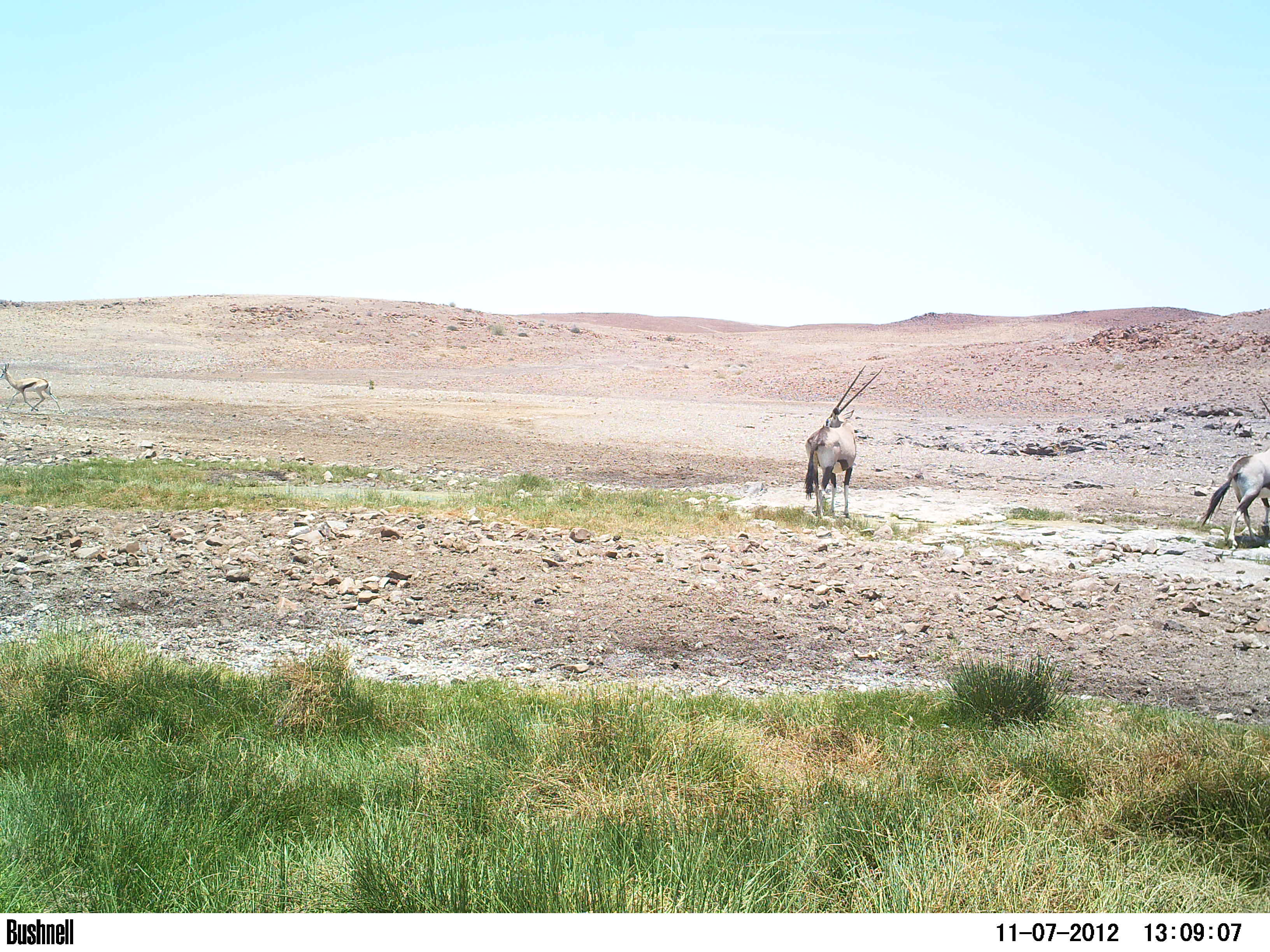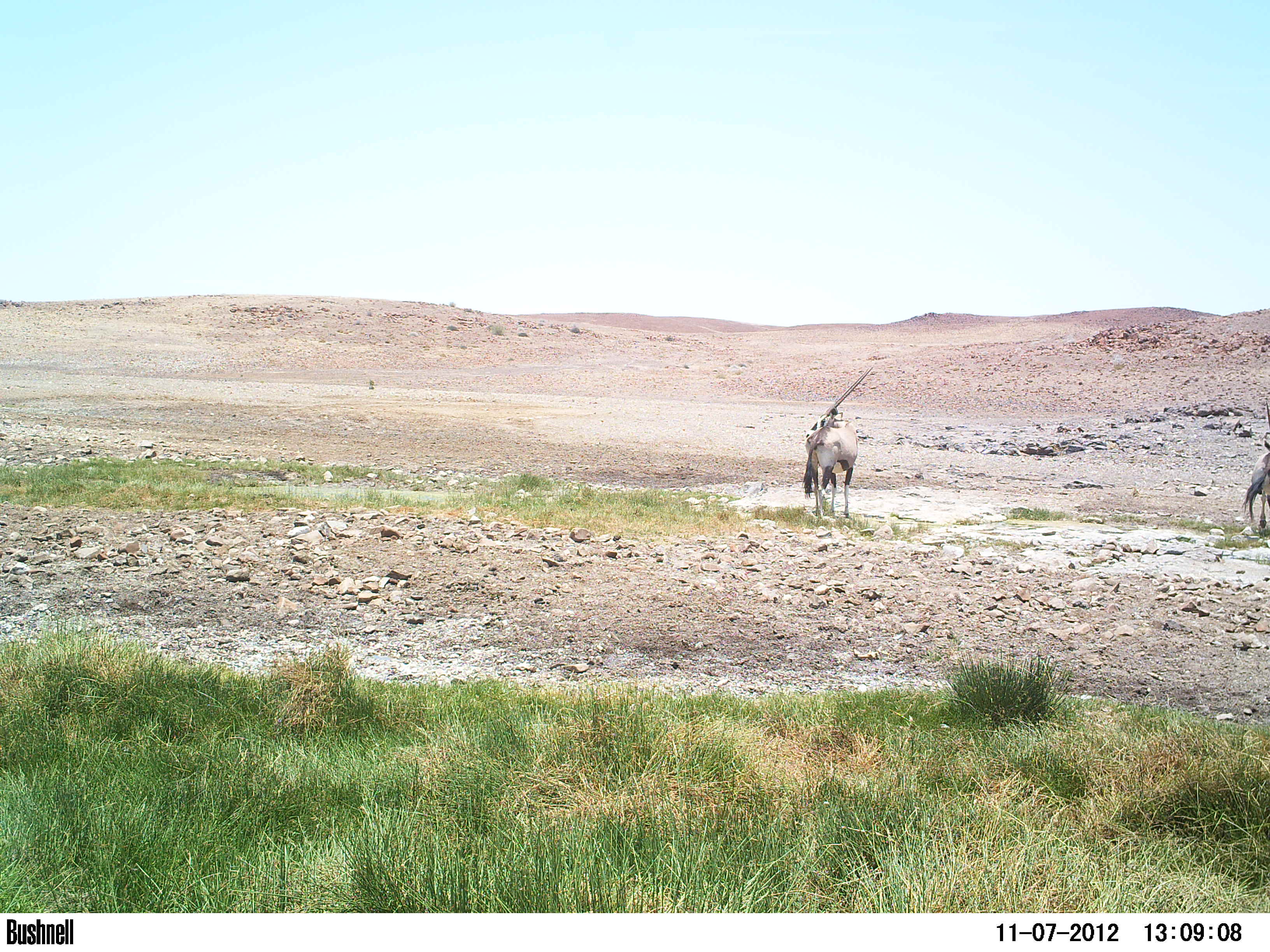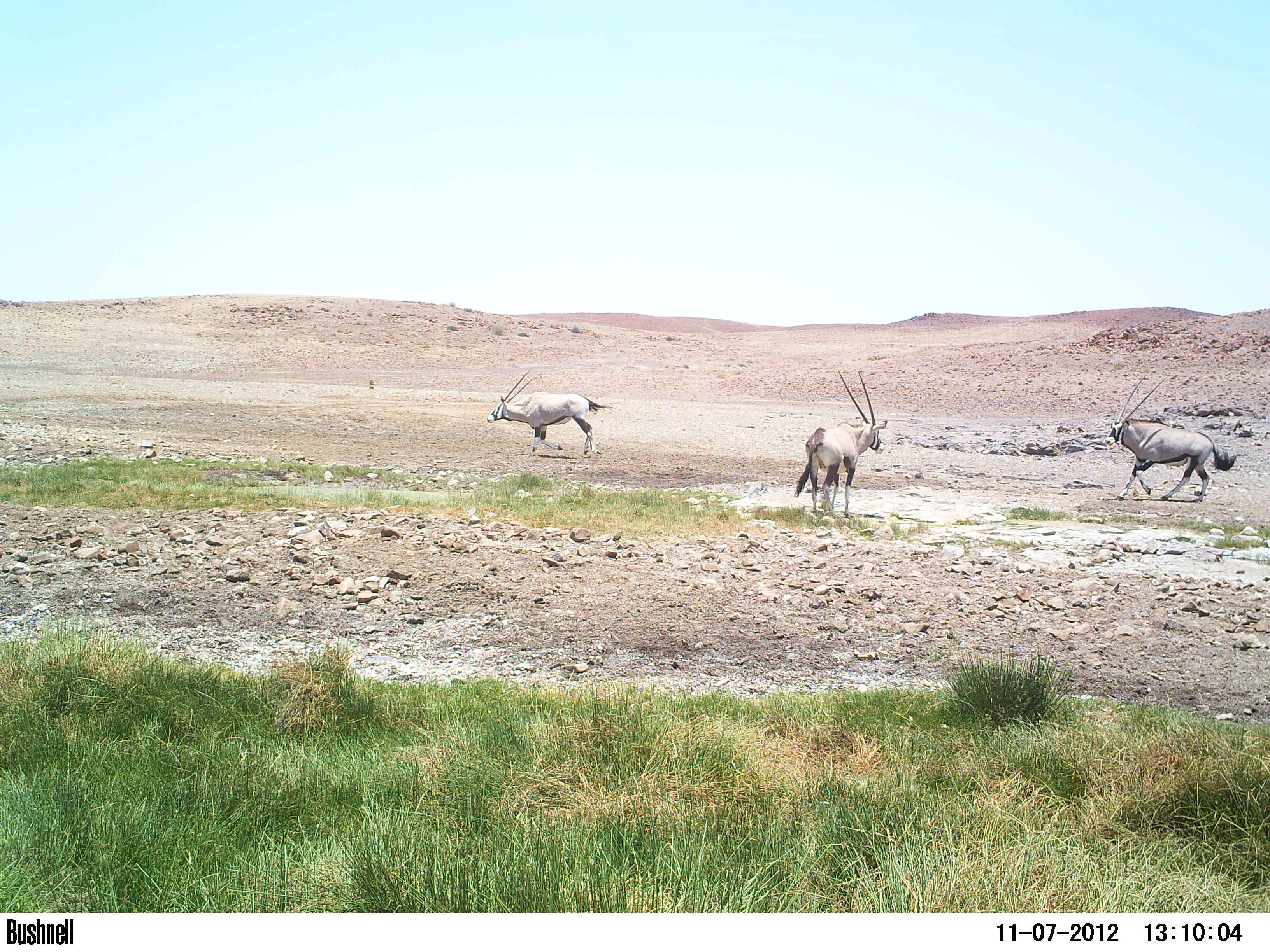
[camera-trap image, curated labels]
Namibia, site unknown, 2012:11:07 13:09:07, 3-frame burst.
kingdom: Animalia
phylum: Chordata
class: Mammalia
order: Artiodactyla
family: Bovidae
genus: Oryx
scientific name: Oryx gazella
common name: gemsbok